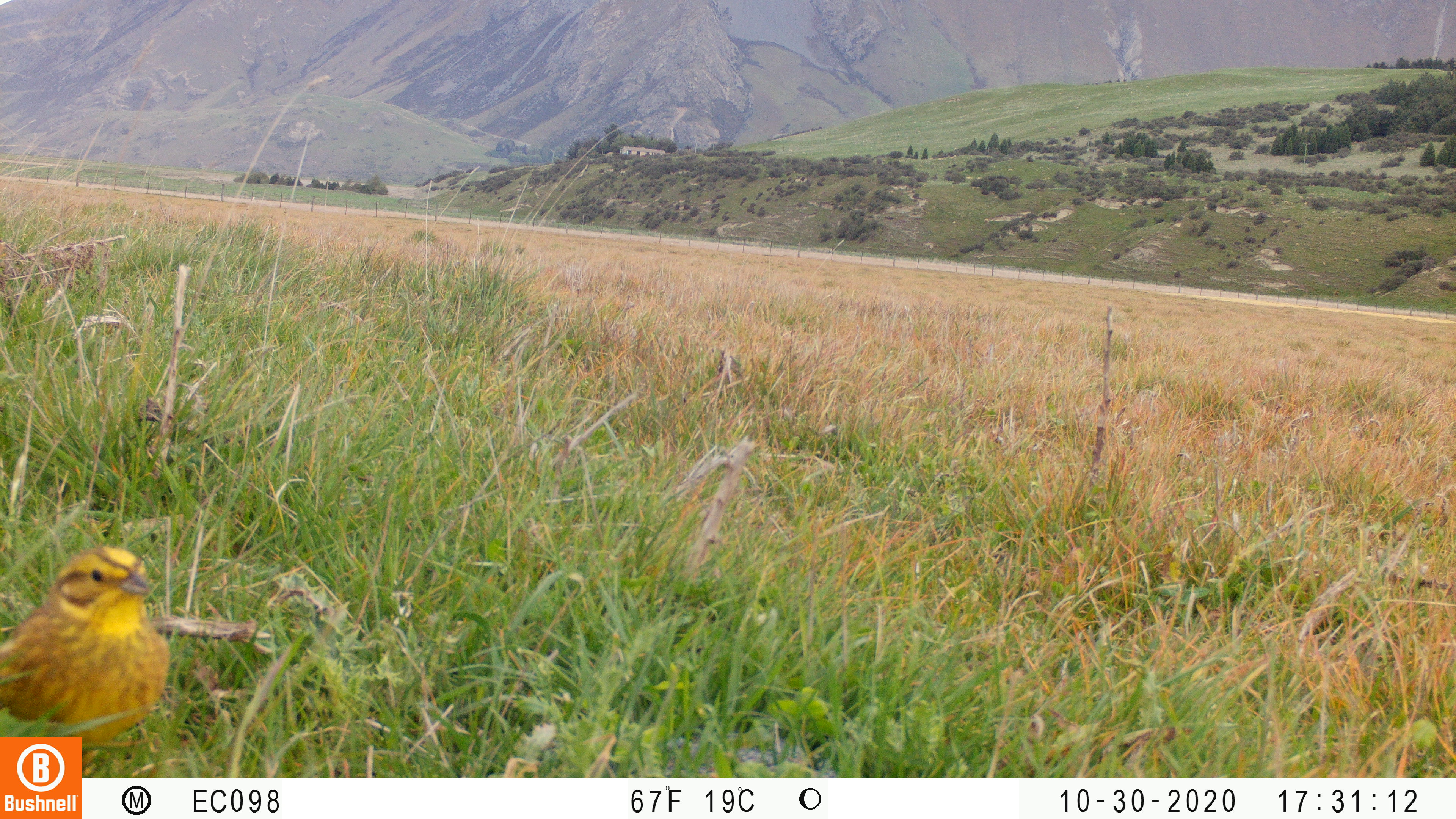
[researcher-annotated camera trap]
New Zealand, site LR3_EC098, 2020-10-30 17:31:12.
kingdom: Animalia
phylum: Chordata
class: Aves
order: Passeriformes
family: Emberizidae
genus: Emberiza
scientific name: Emberiza citrinella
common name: yellowhammer